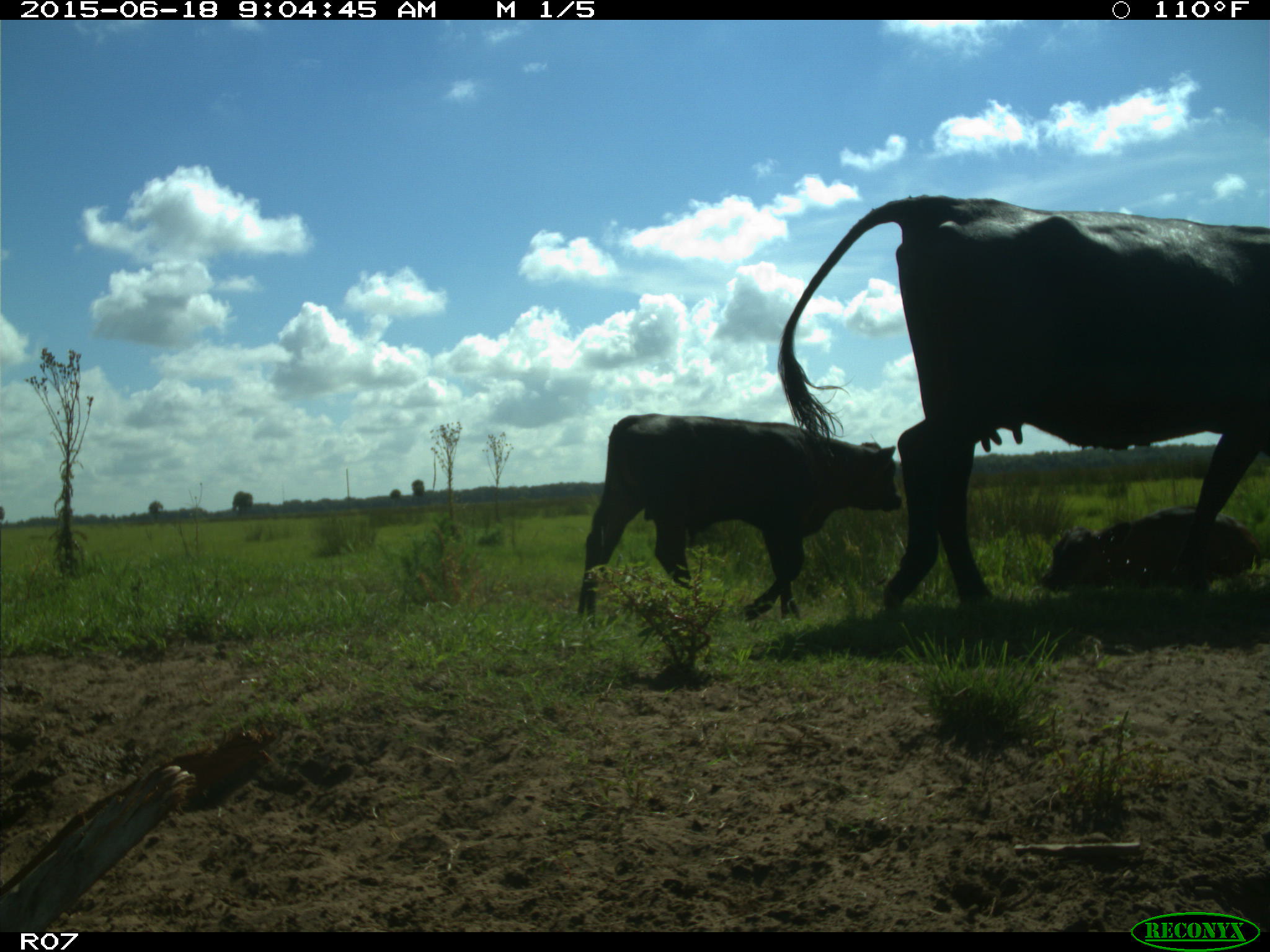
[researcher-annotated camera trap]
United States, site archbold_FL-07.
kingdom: Animalia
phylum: Chordata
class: Mammalia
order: Artiodactyla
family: Bovidae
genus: Bos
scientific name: Bos taurus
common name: domestic cow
Bos taurus (domestic cow).